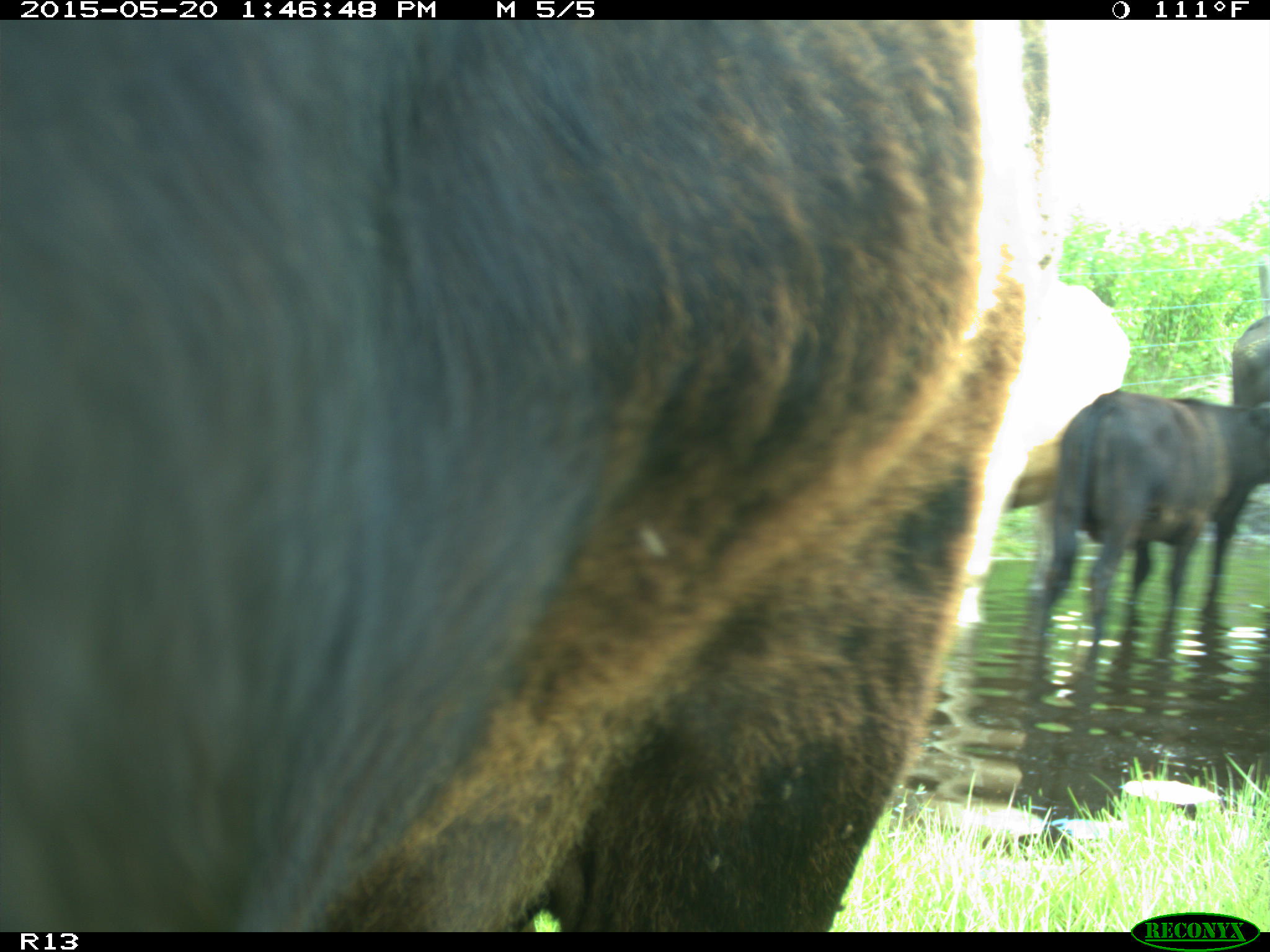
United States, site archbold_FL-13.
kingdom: Animalia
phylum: Chordata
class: Mammalia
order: Artiodactyla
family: Bovidae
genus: Bos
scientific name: Bos taurus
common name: domestic cow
Bos taurus (domestic cow).